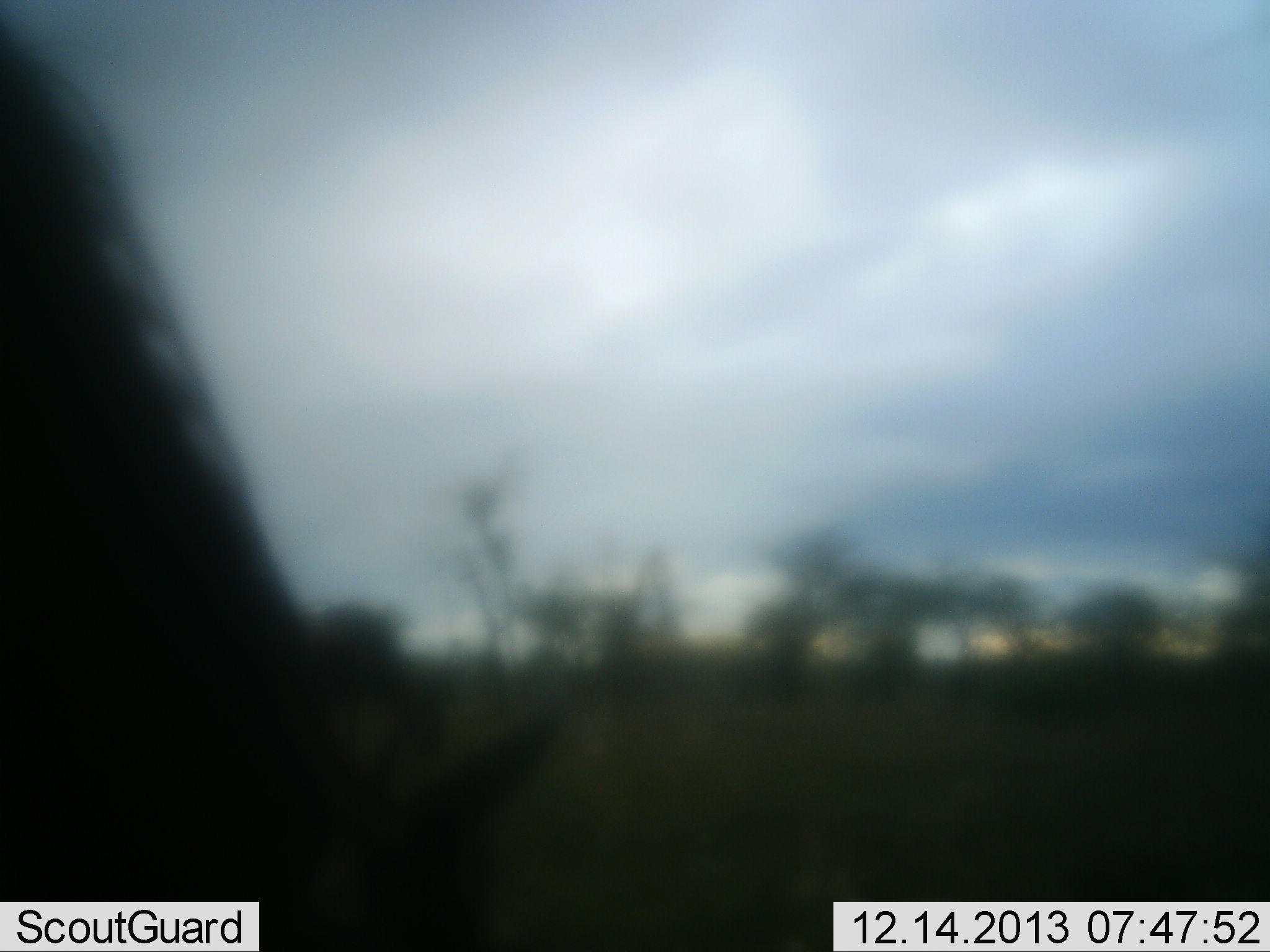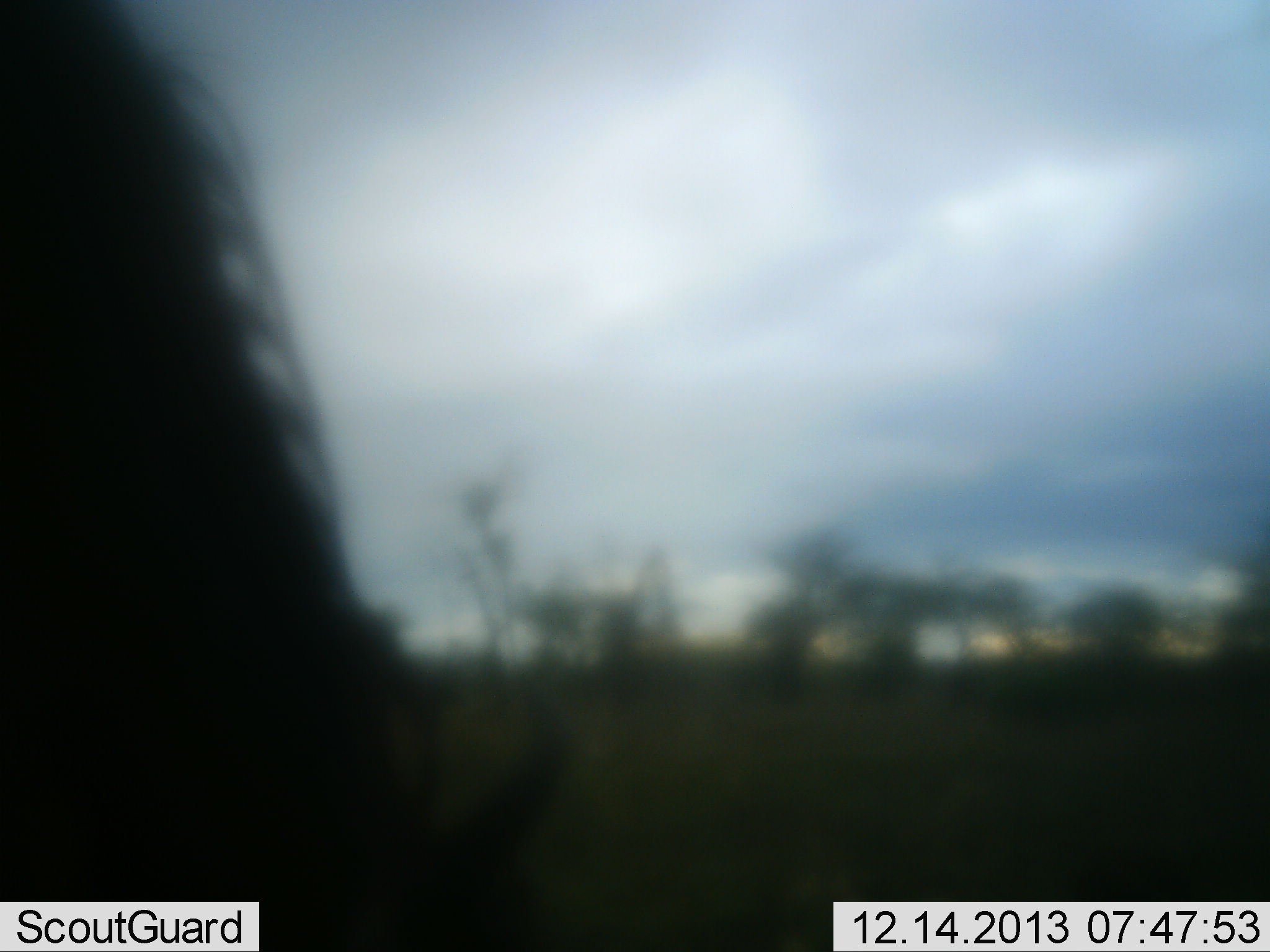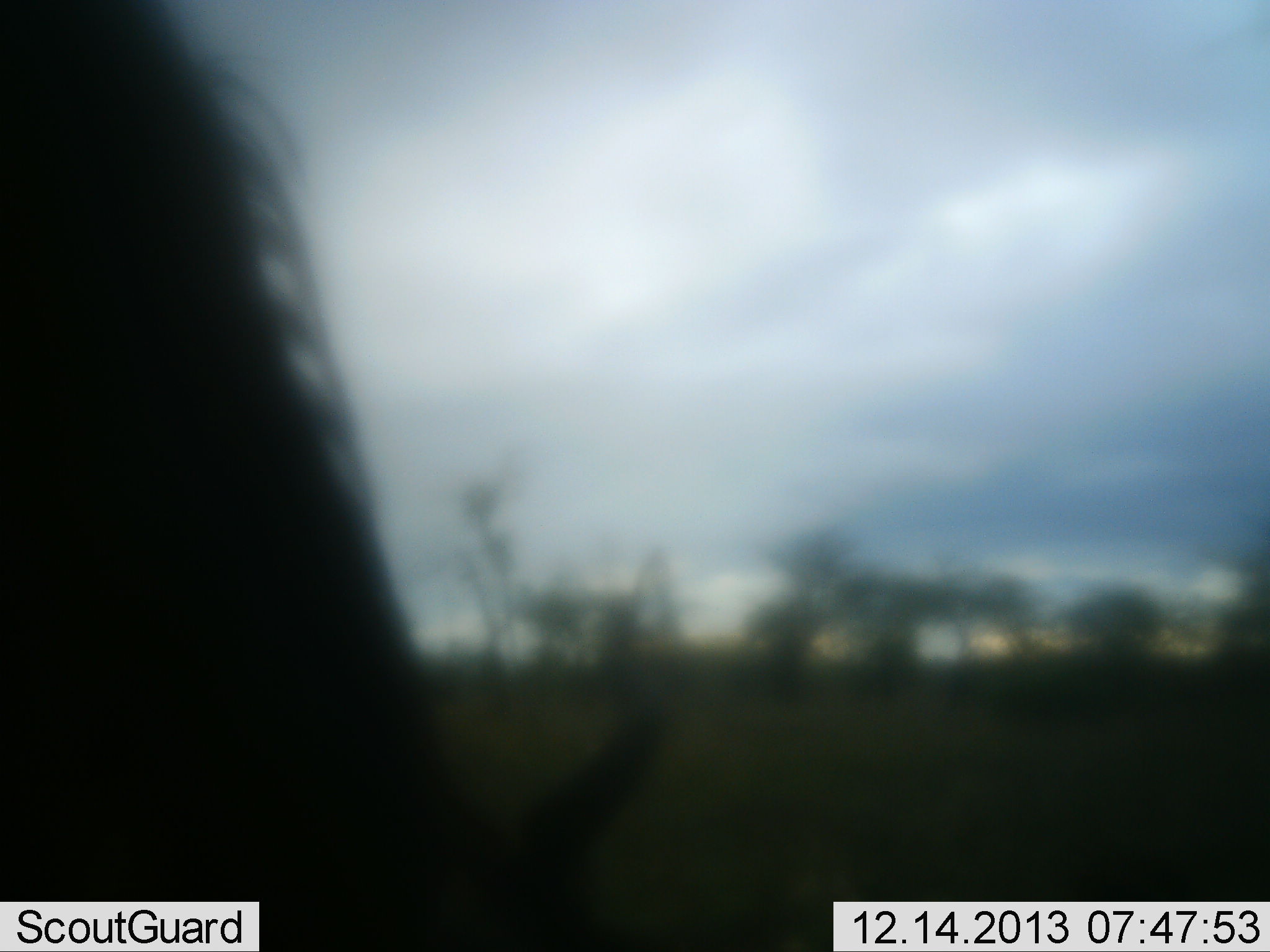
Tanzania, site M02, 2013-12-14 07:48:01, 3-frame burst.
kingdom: Animalia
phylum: Chordata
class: Mammalia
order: Artiodactyla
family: Bovidae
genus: Connochaetes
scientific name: Connochaetes taurinus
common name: blue wildebeest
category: wildebeest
Wildebeest (blue wildebeest) (Connochaetes taurinus), count 1. Behavior (volunteer vote fractions): standing 20%, resting 0%, moving 20%, interacting 0%. Young present (vote fraction): 0%. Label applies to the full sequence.